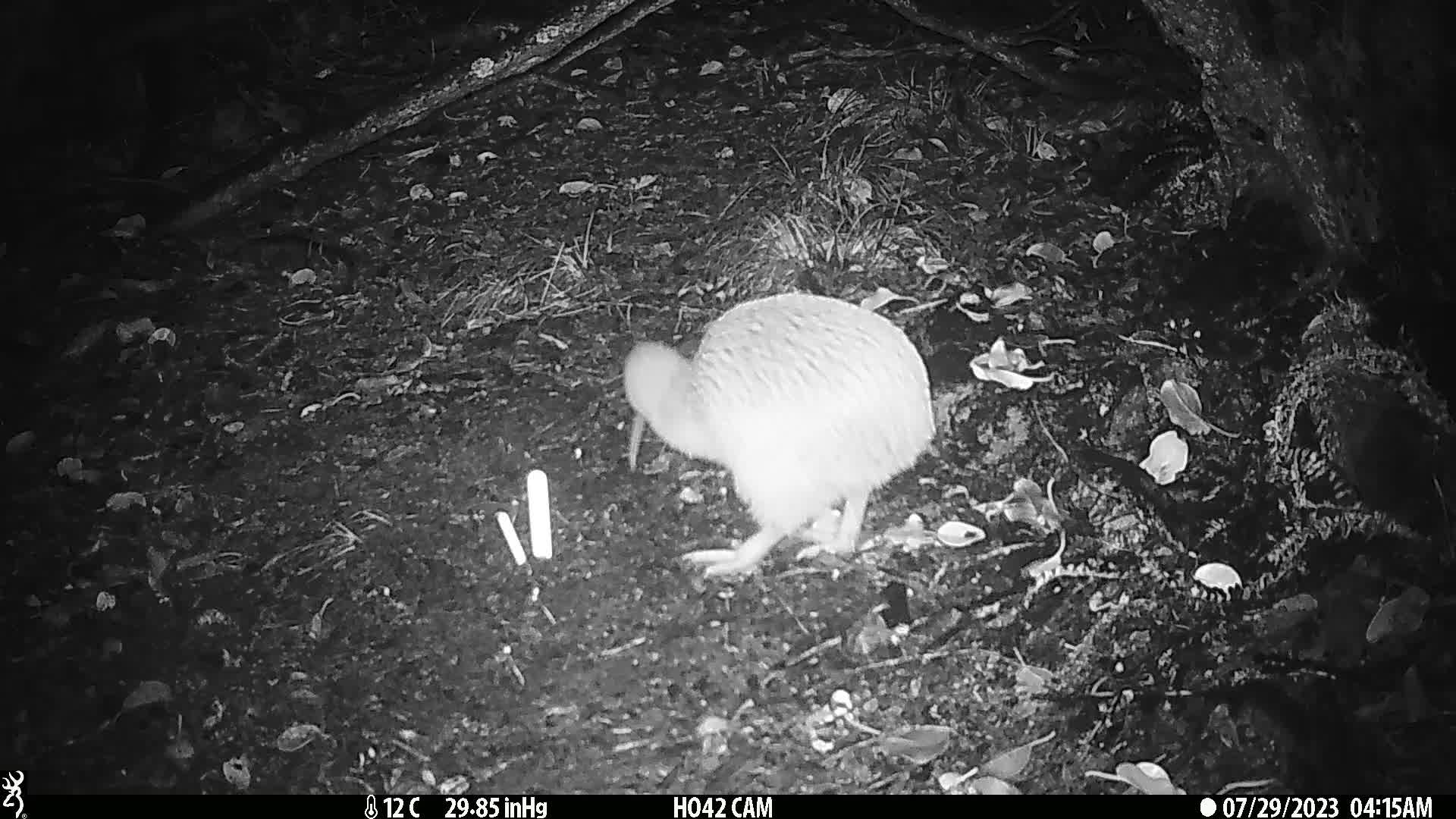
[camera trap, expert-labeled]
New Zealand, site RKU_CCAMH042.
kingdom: Animalia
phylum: Chordata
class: Aves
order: Apterygiformes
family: Apterygidae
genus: Apteryx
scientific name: Apteryx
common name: kiwi